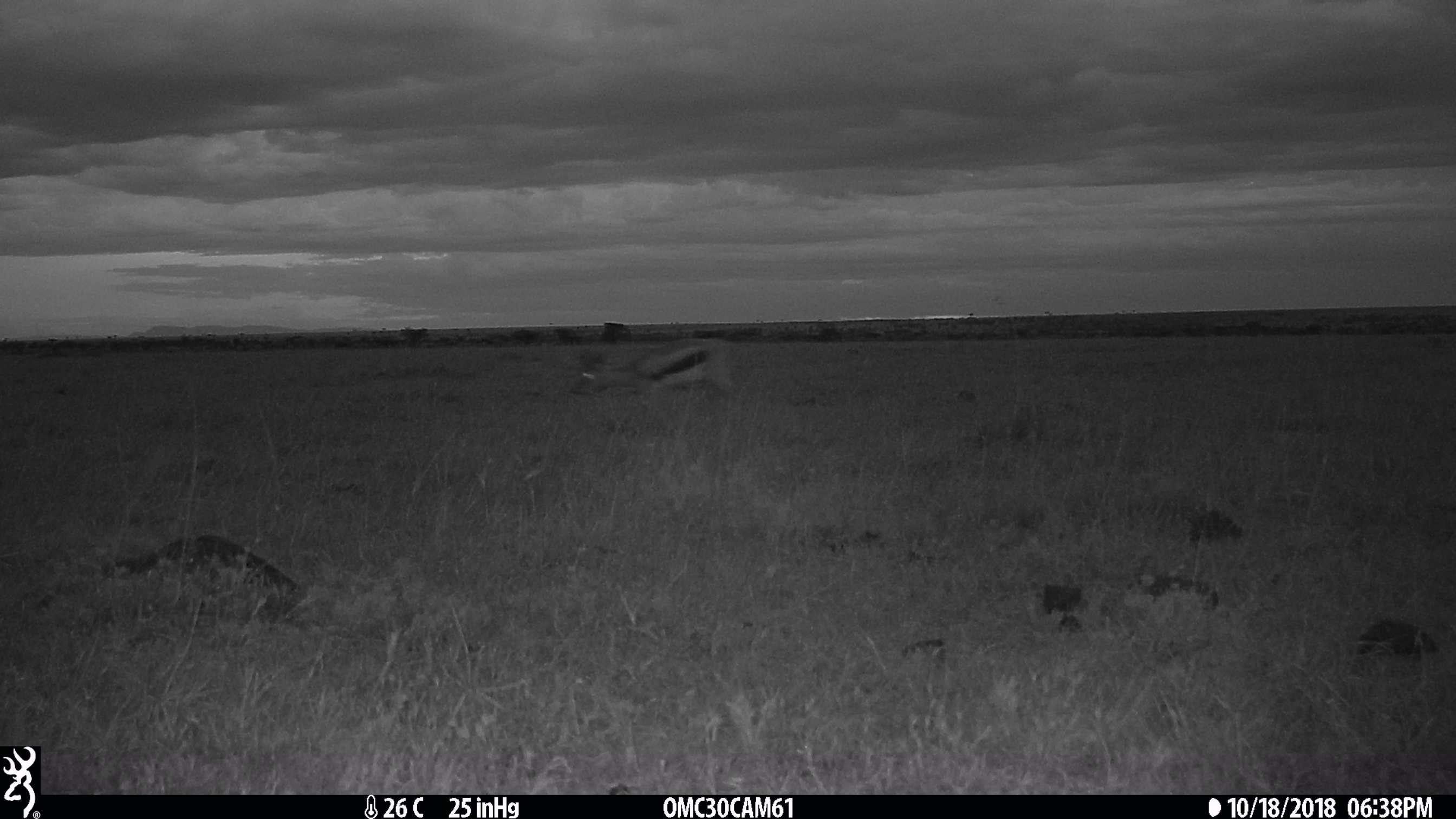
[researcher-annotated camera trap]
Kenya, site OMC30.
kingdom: Animalia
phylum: Chordata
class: Mammalia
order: Artiodactyla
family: Bovidae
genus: Eudorcas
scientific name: Eudorcas thomsonii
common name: thomon's gazelle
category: gazelle thomsons